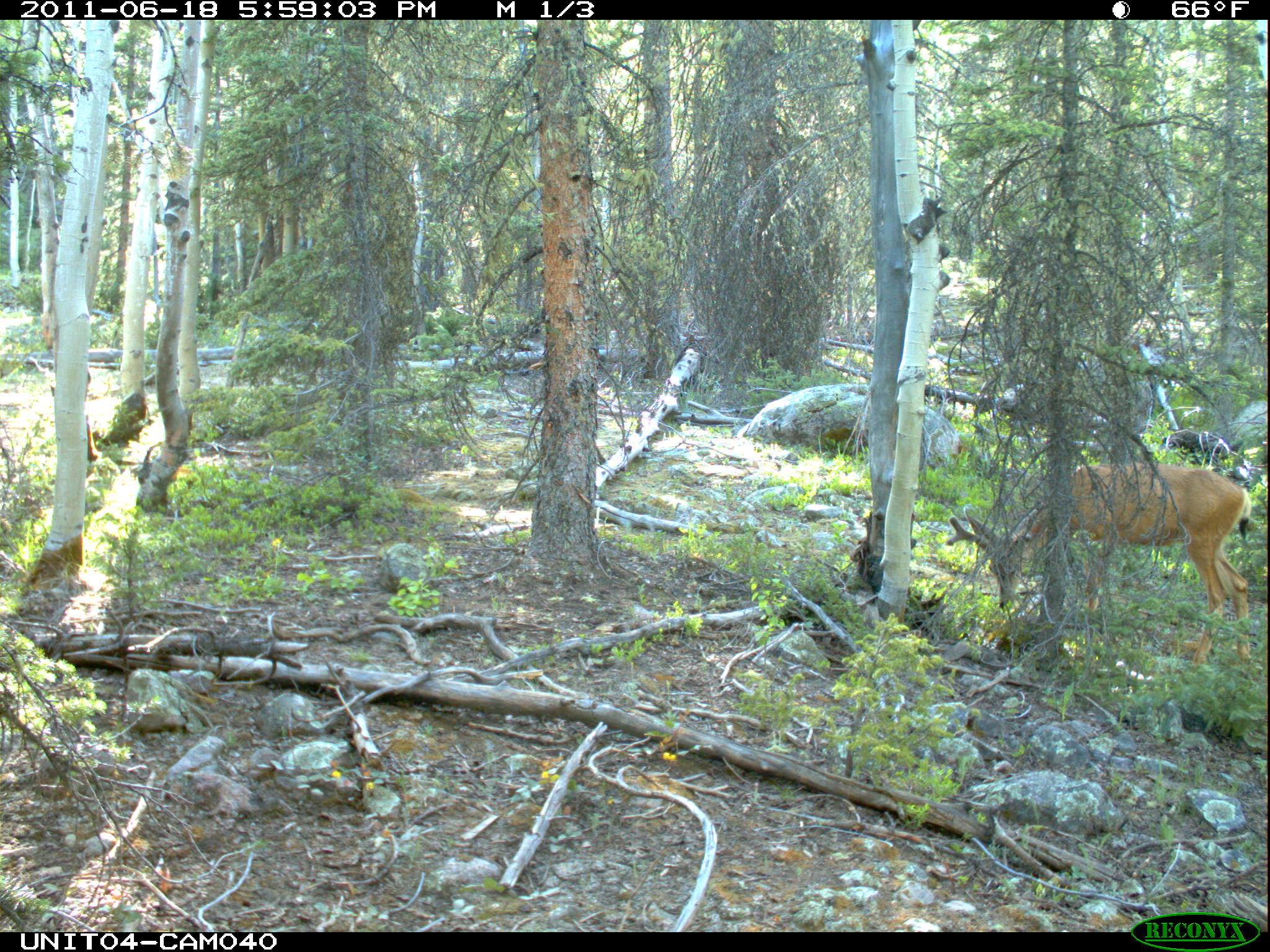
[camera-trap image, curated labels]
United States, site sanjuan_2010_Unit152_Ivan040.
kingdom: Animalia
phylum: Chordata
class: Mammalia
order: Artiodactyla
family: Cervidae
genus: Odocoileus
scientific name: Odocoileus hemionus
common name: mule deer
Odocoileus hemionus (mule deer).